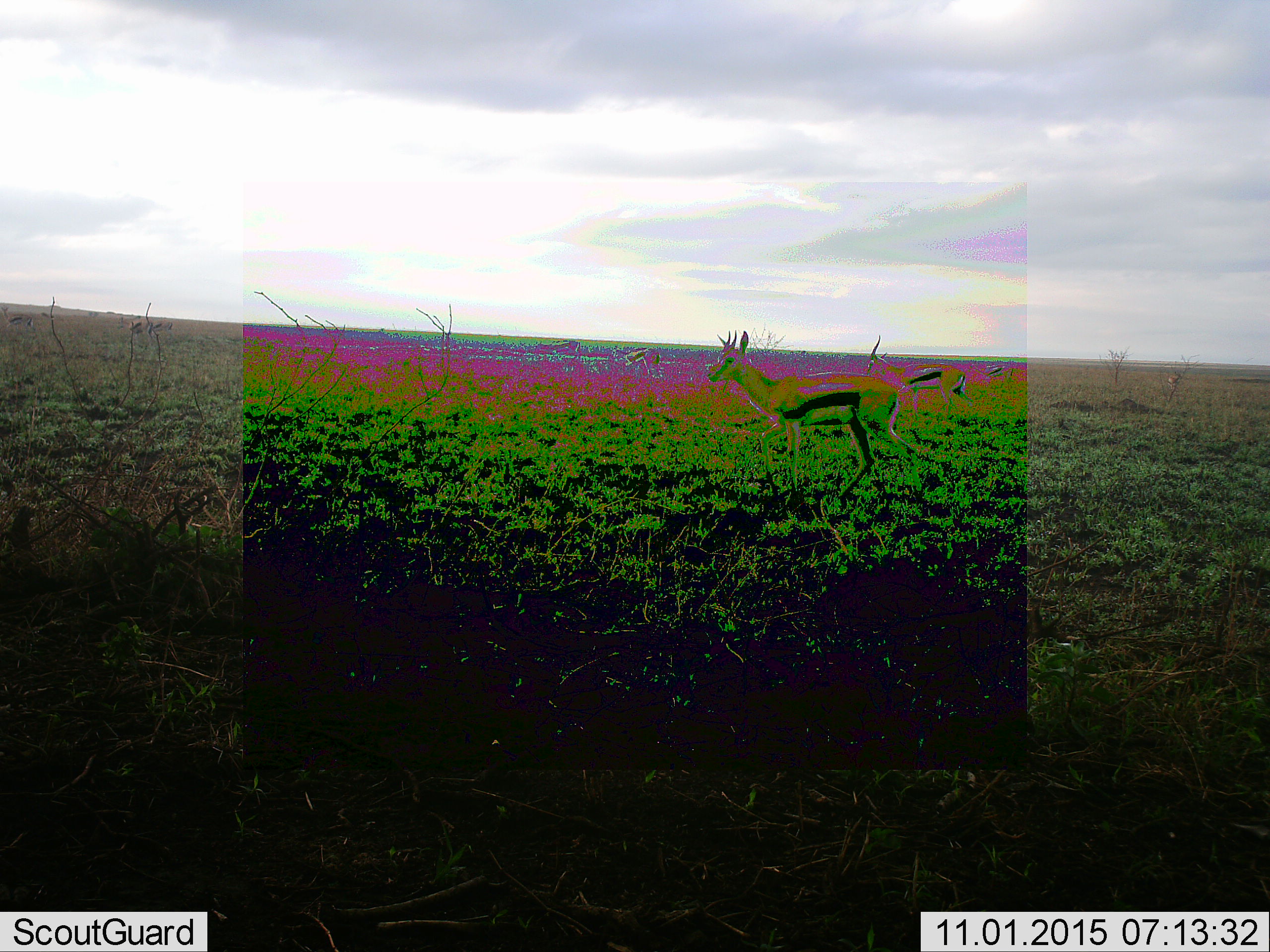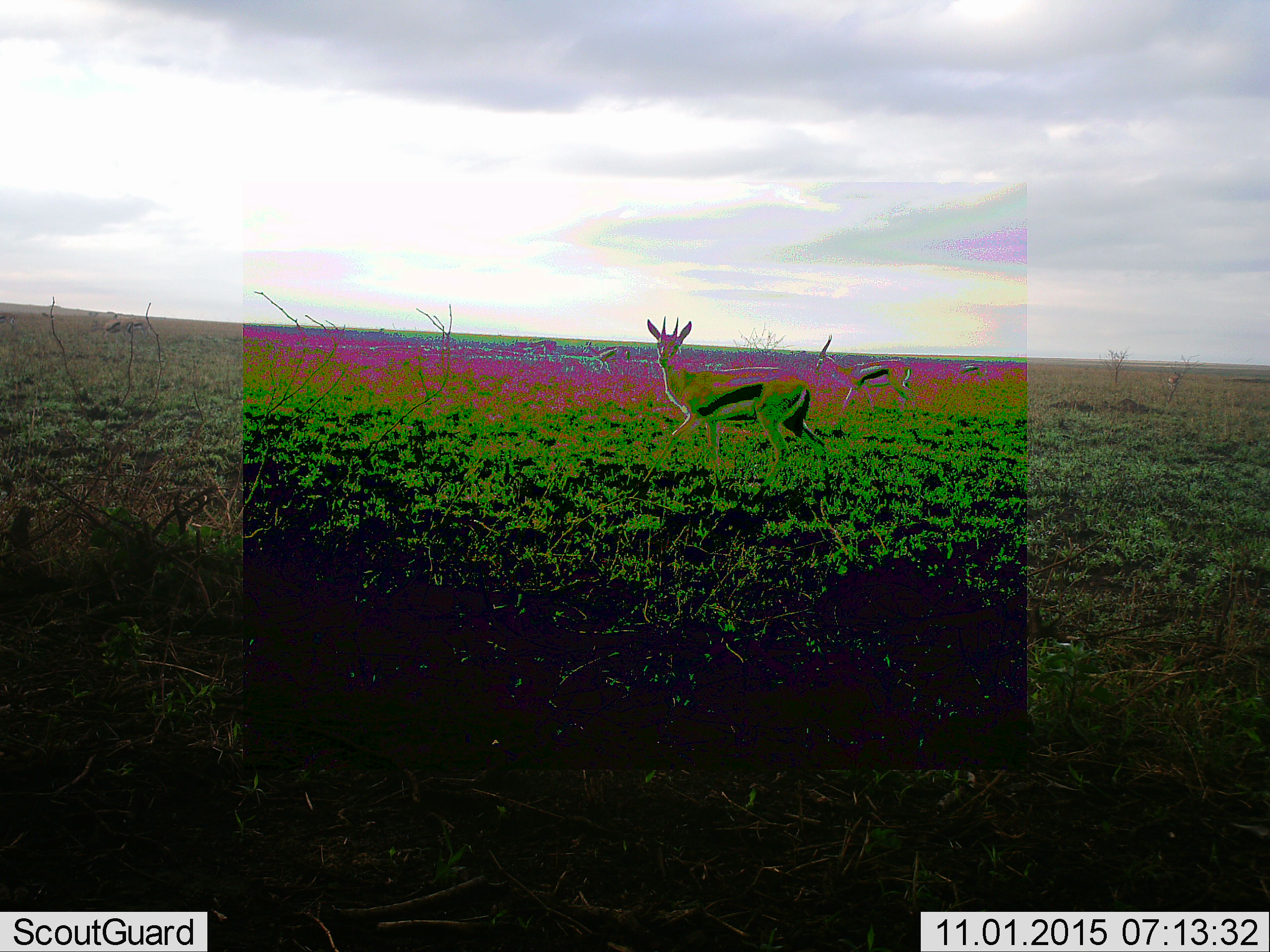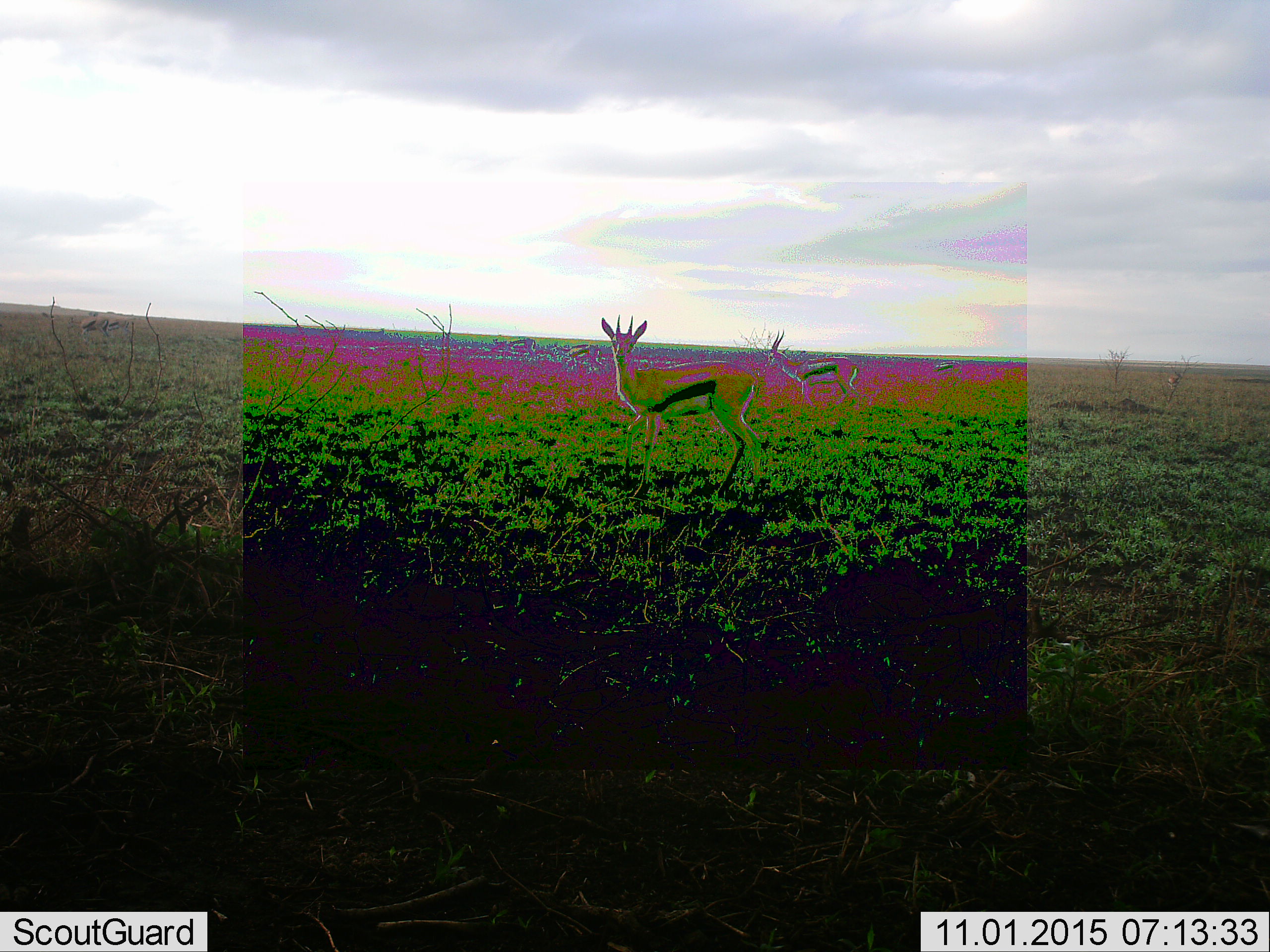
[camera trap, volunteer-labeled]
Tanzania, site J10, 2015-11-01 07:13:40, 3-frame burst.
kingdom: Animalia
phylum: Chordata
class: Mammalia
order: Artiodactyla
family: Bovidae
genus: Eudorcas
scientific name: Eudorcas thomsonii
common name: thomson's gazelle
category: gazellethomsons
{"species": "gazellethomsons (thomson's gazelle) (Eudorcas thomsonii)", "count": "5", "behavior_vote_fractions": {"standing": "20%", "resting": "0%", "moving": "90%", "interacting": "10%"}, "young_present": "10%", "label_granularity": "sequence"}